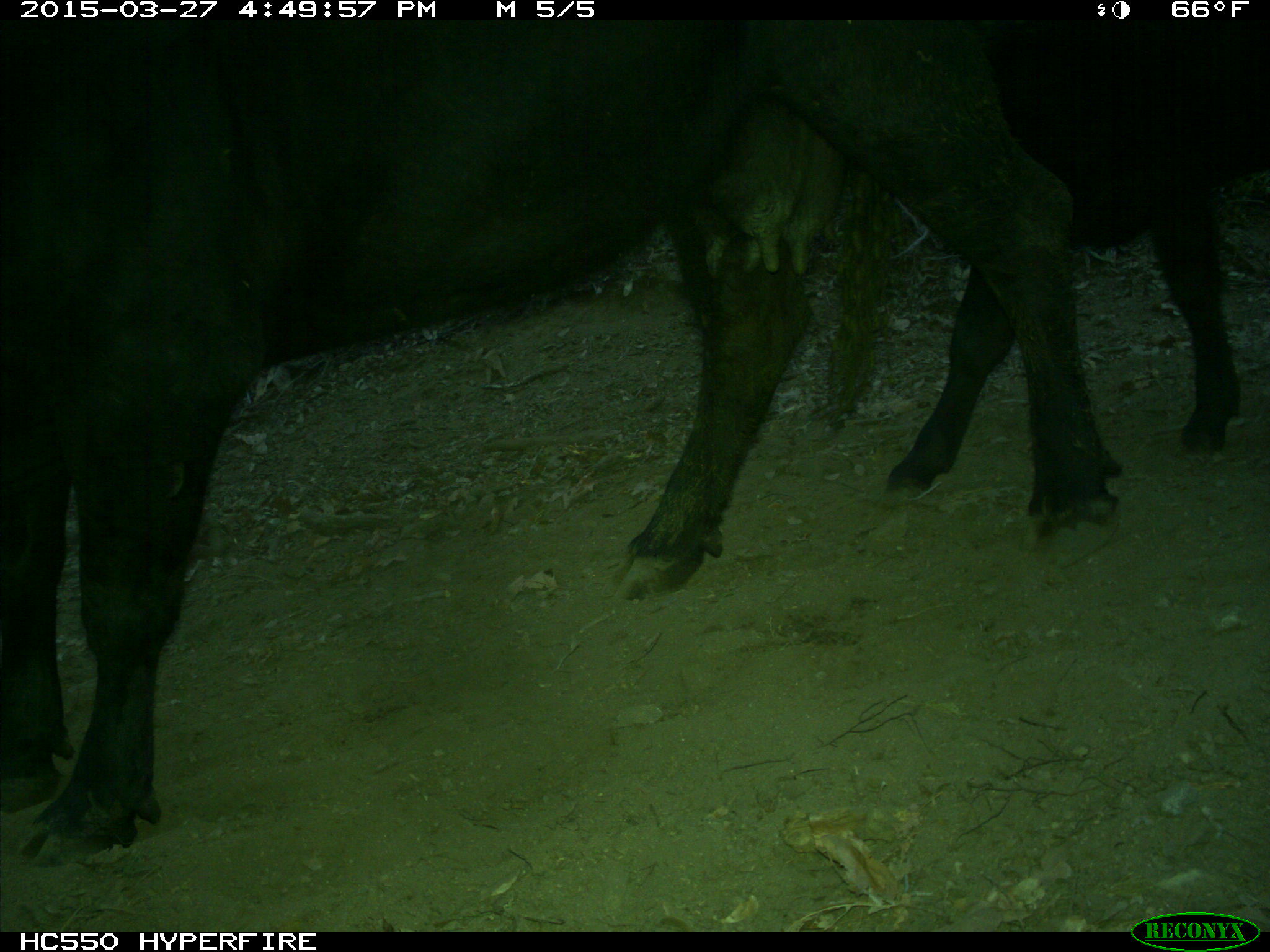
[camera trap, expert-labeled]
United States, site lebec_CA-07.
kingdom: Animalia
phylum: Chordata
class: Mammalia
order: Artiodactyla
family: Bovidae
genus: Bos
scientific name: Bos taurus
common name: domestic cow